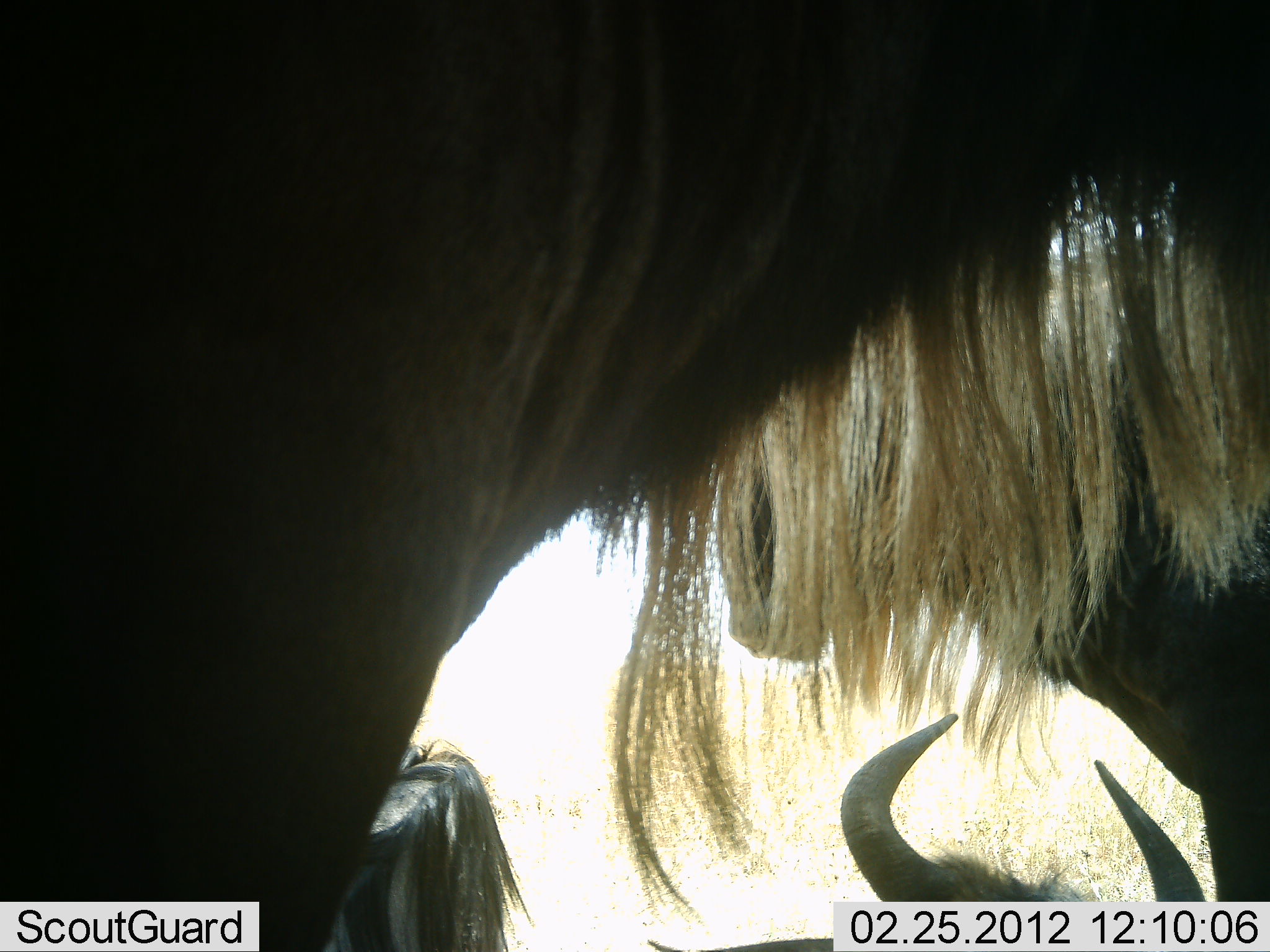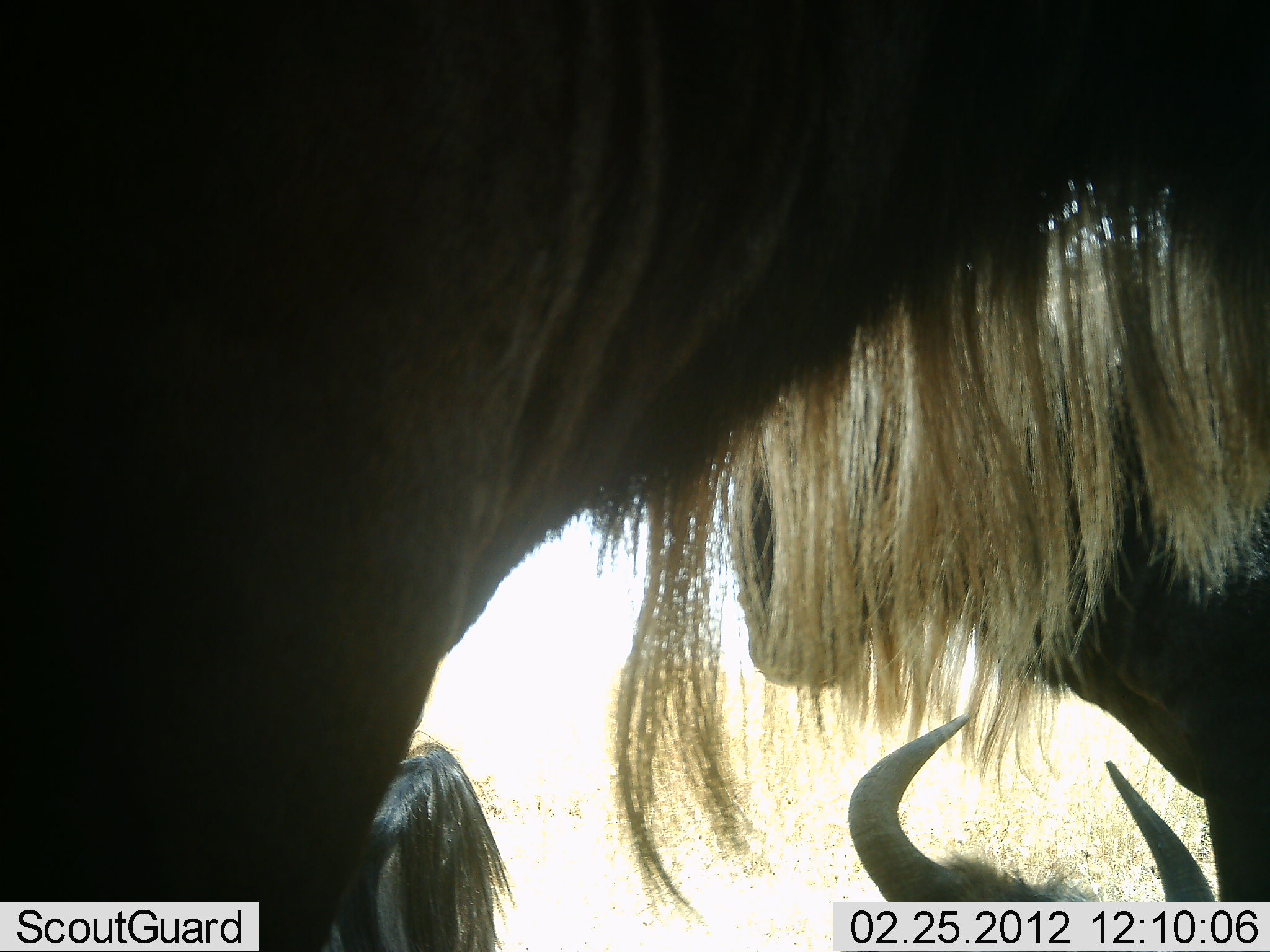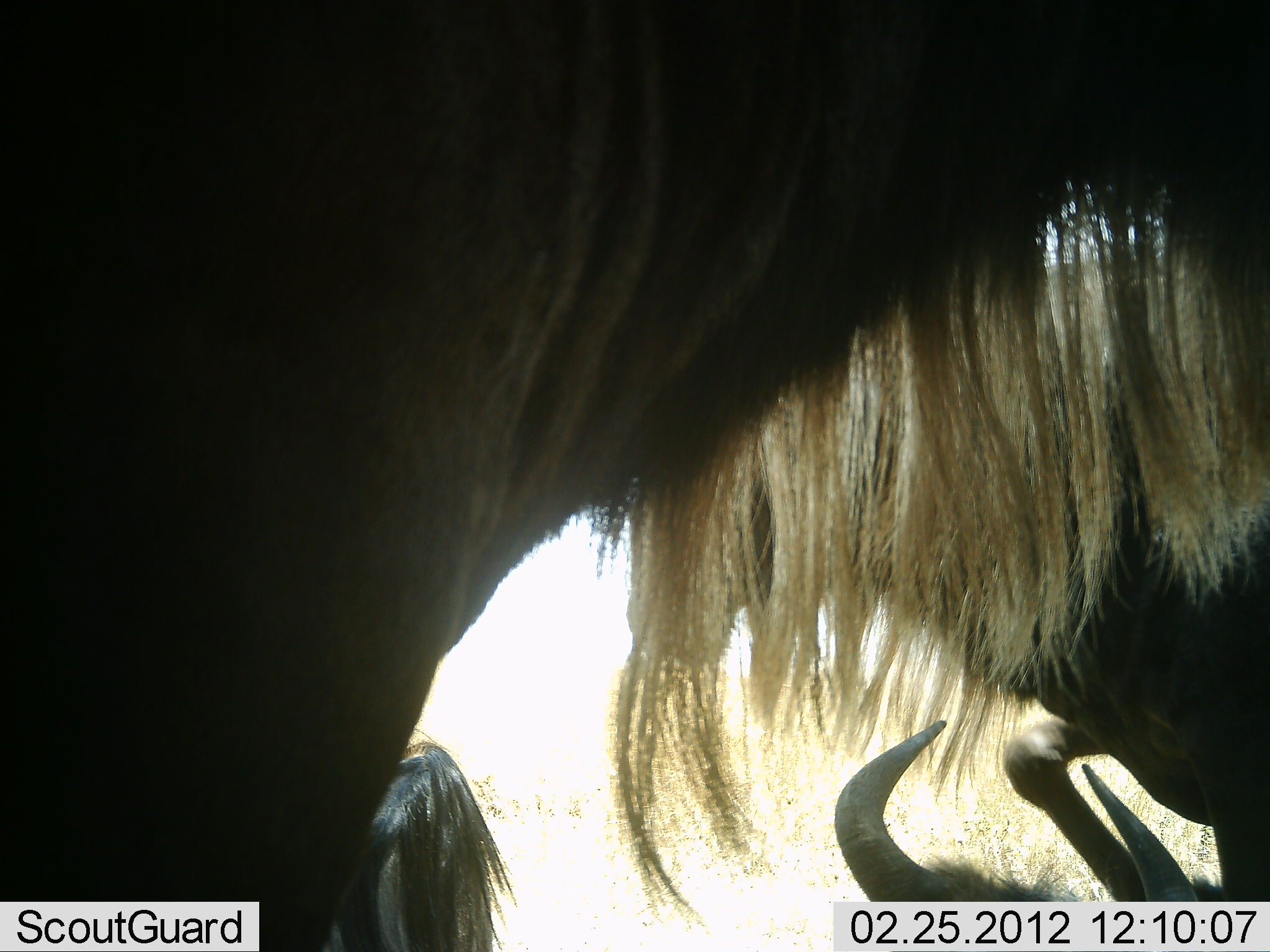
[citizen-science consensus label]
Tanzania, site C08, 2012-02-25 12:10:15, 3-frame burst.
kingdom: Animalia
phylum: Chordata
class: Mammalia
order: Artiodactyla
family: Bovidae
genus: Connochaetes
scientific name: Connochaetes taurinus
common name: blue wildebeest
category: wildebeest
Wildebeest (blue wildebeest) (Connochaetes taurinus), count 4. Behavior (volunteer vote fractions): standing 76%, resting 88%, moving 0%, interacting 0%. Young present (vote fraction): 0%. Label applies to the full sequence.